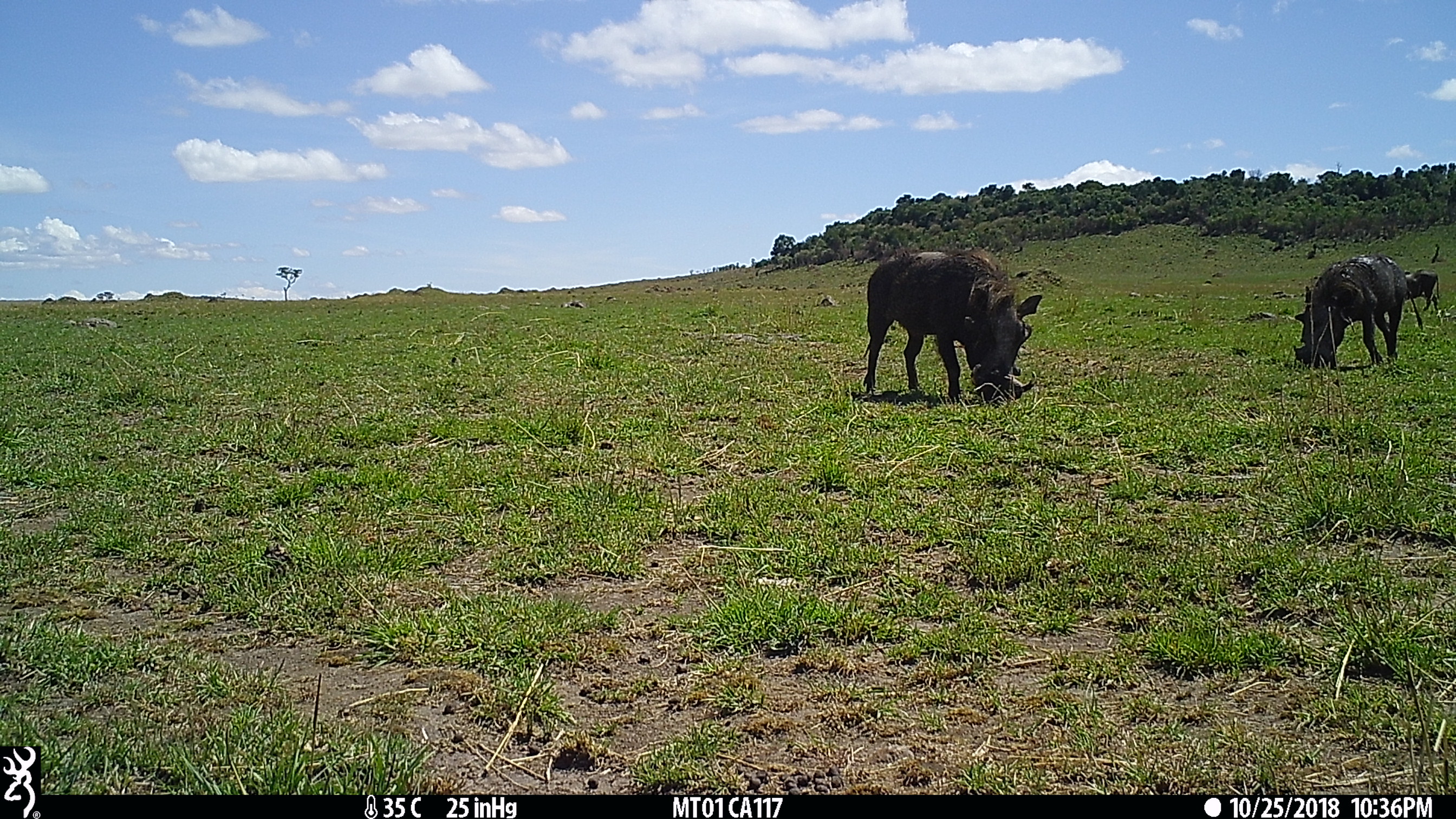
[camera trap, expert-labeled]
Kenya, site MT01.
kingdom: Animalia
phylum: Chordata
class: Mammalia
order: Artiodactyla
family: Suidae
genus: Phacochoerus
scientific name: Phacochoerus africanus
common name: common warthog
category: warthog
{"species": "warthog (common warthog) (Phacochoerus africanus)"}